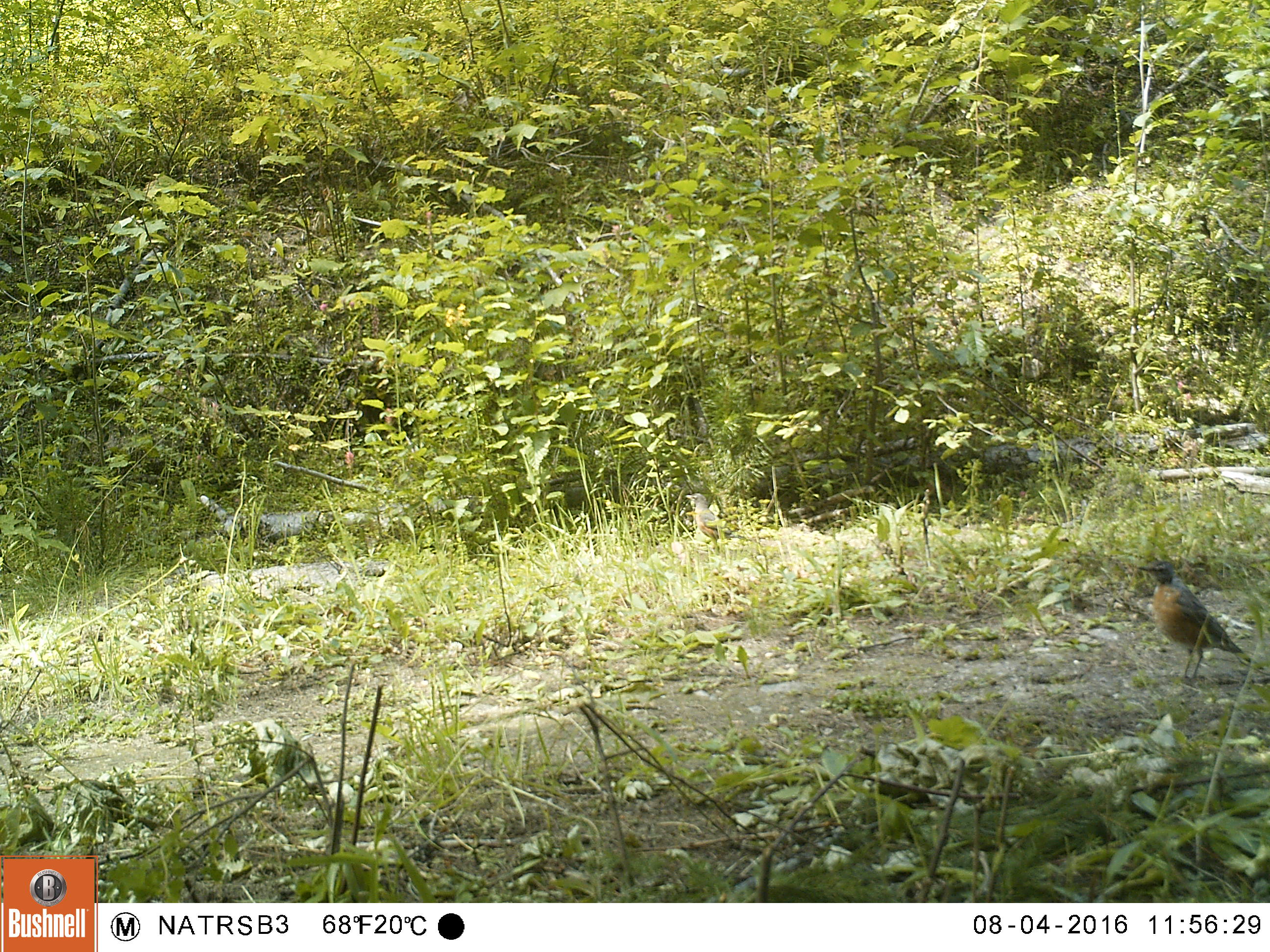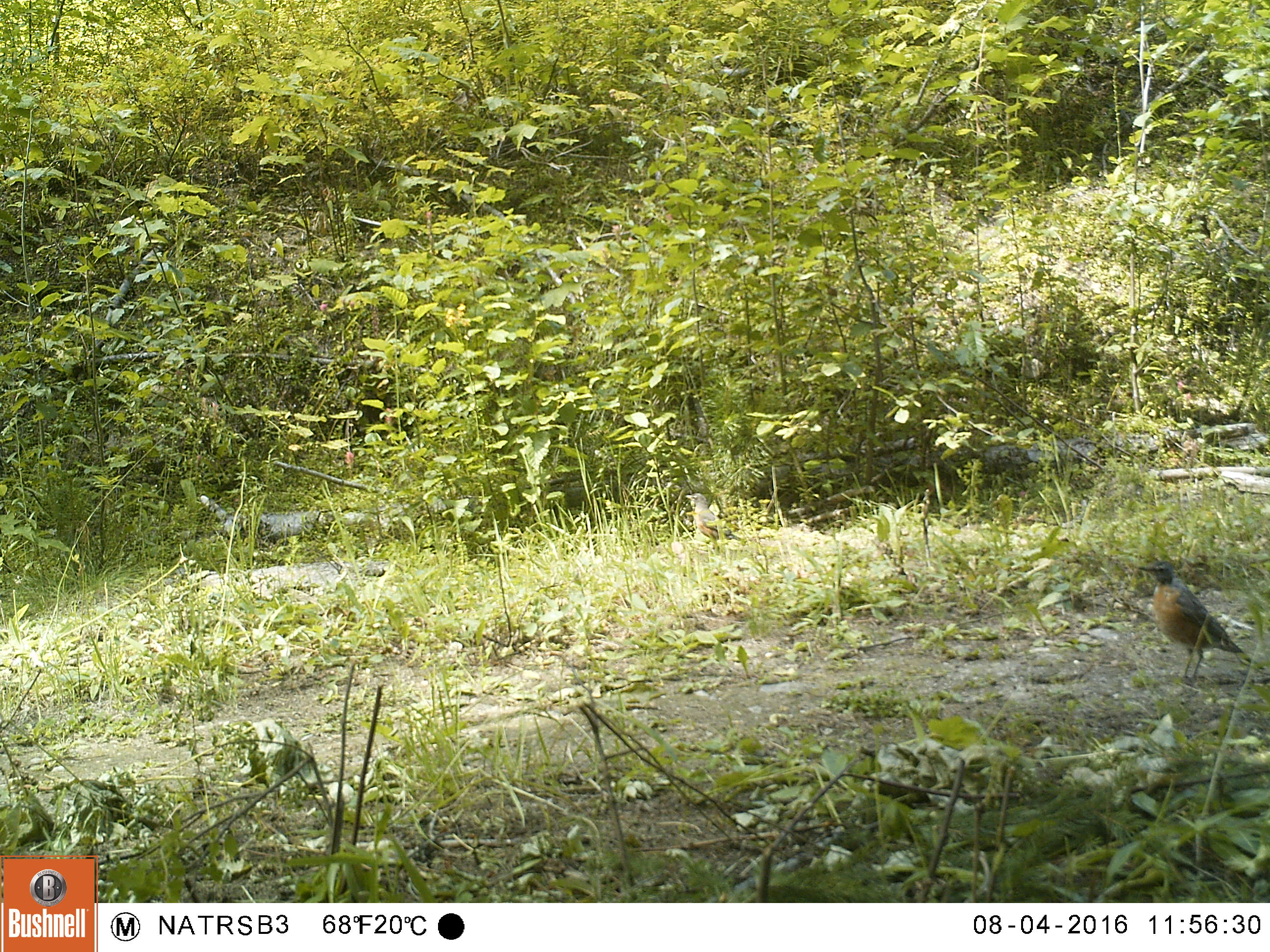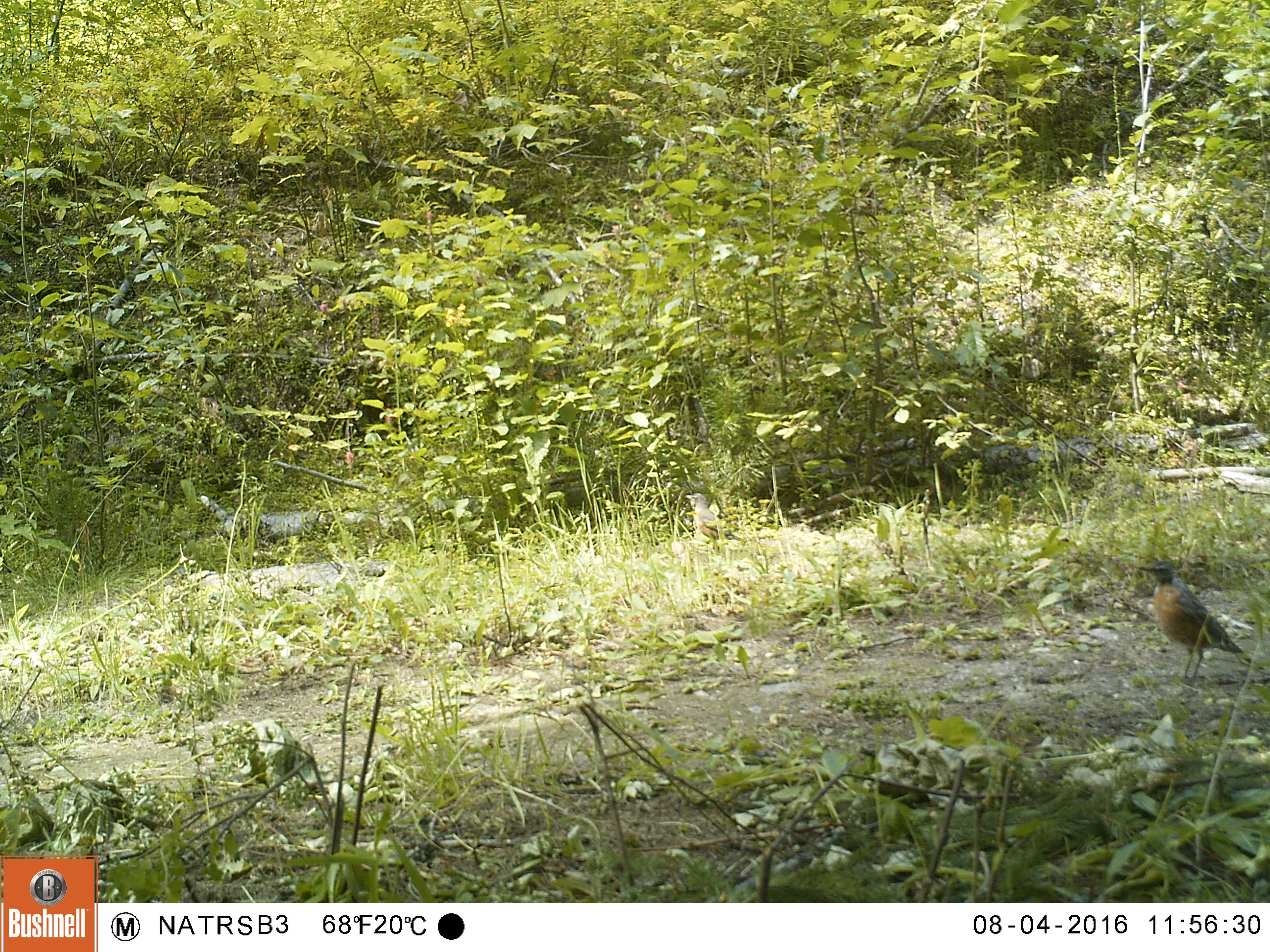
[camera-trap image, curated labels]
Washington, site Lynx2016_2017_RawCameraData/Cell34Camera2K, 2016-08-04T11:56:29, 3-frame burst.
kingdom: Animalia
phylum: Chordata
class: Aves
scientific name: Aves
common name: birds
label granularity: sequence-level